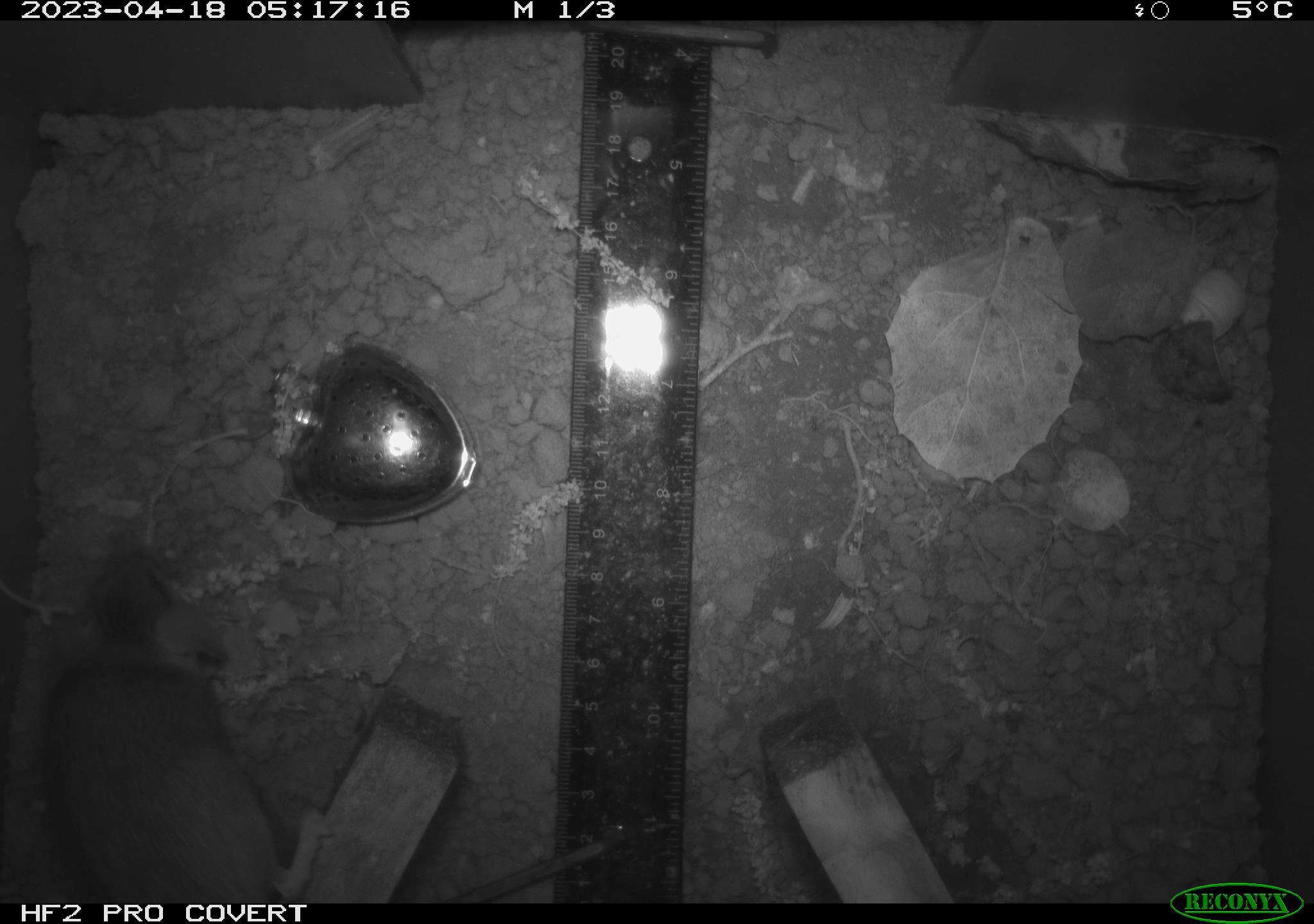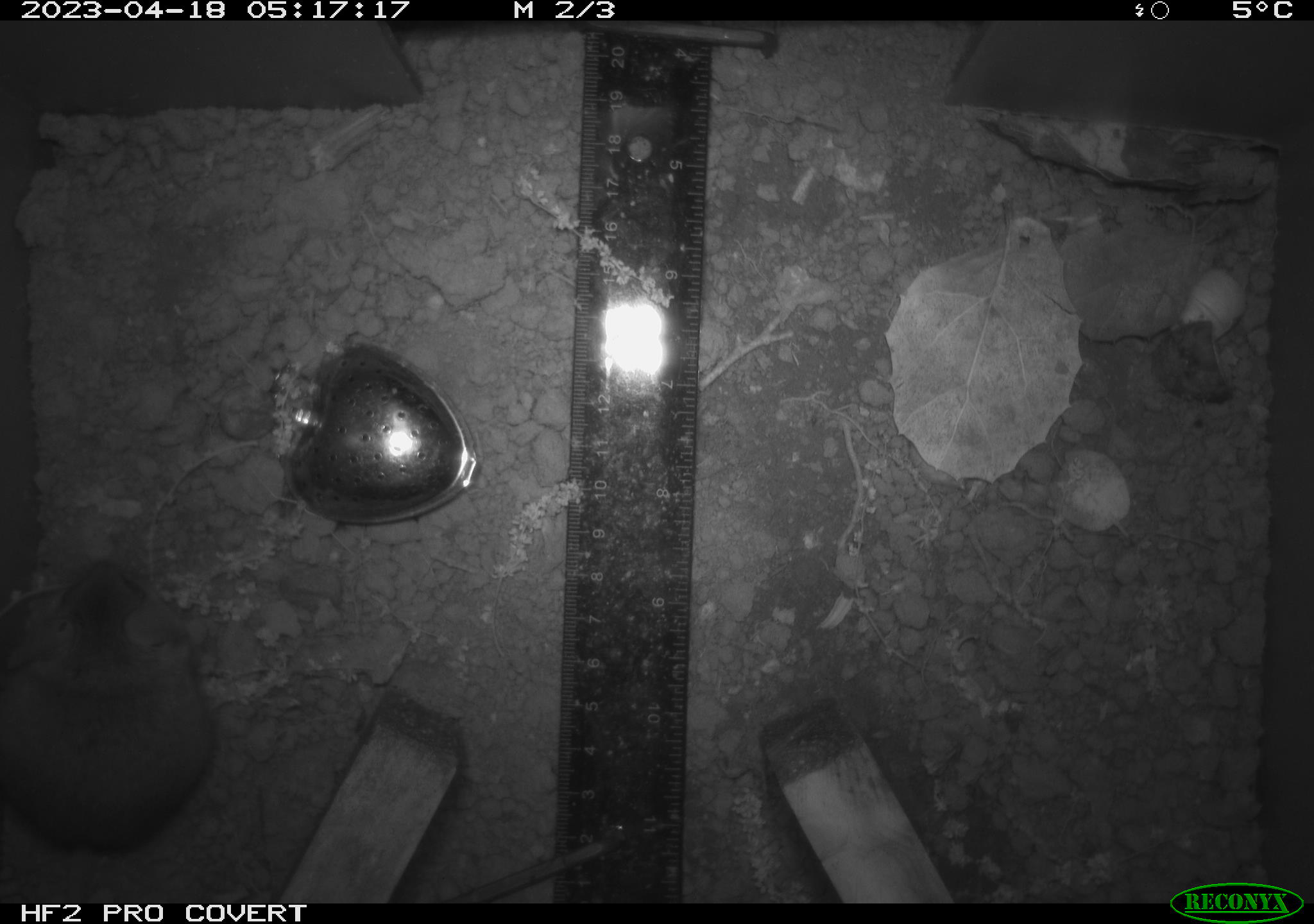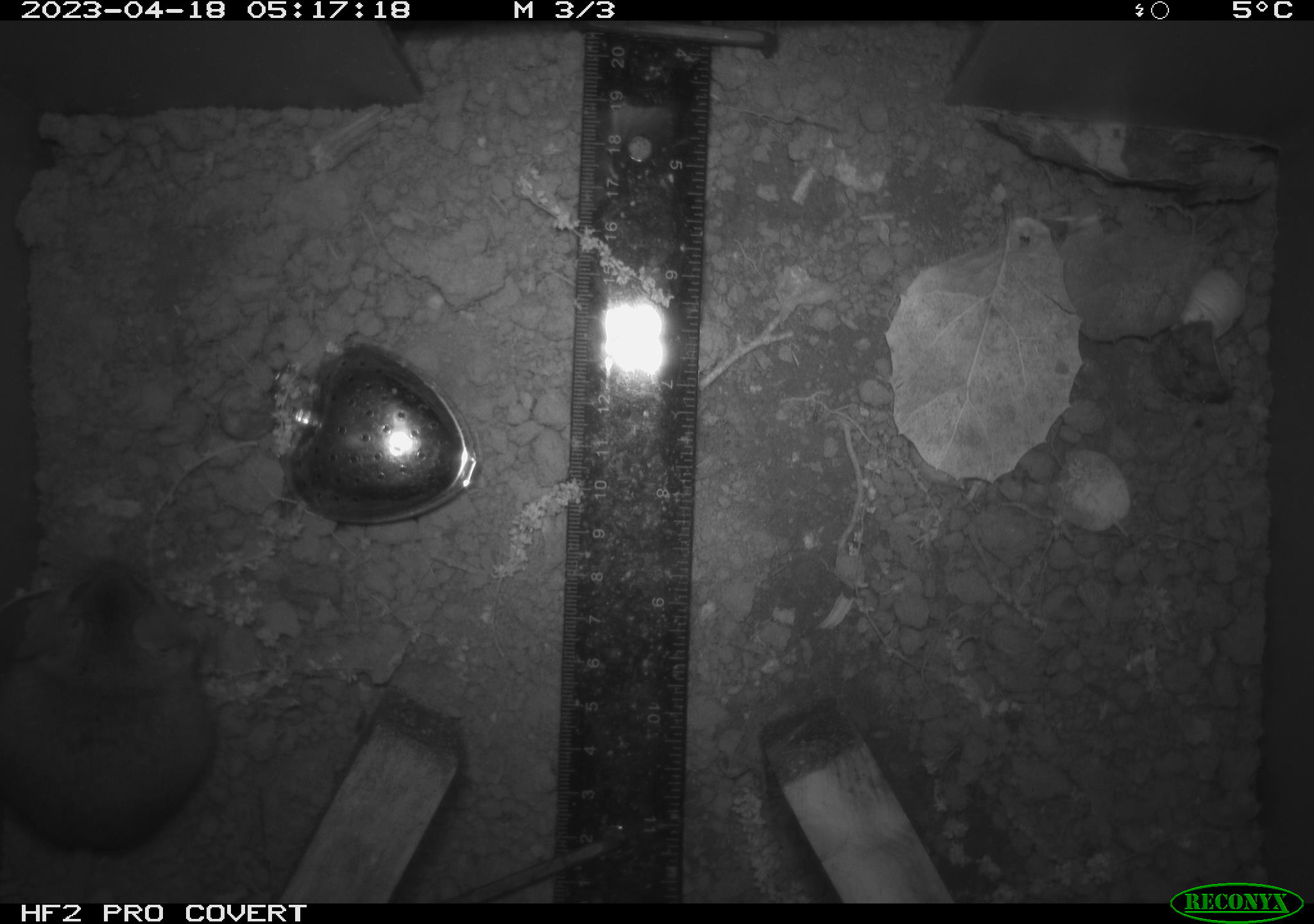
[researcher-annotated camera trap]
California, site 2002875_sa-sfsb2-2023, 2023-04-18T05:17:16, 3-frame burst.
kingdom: Animalia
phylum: Chordata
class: Mammalia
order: Rodentia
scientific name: Rodentia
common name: mouse species